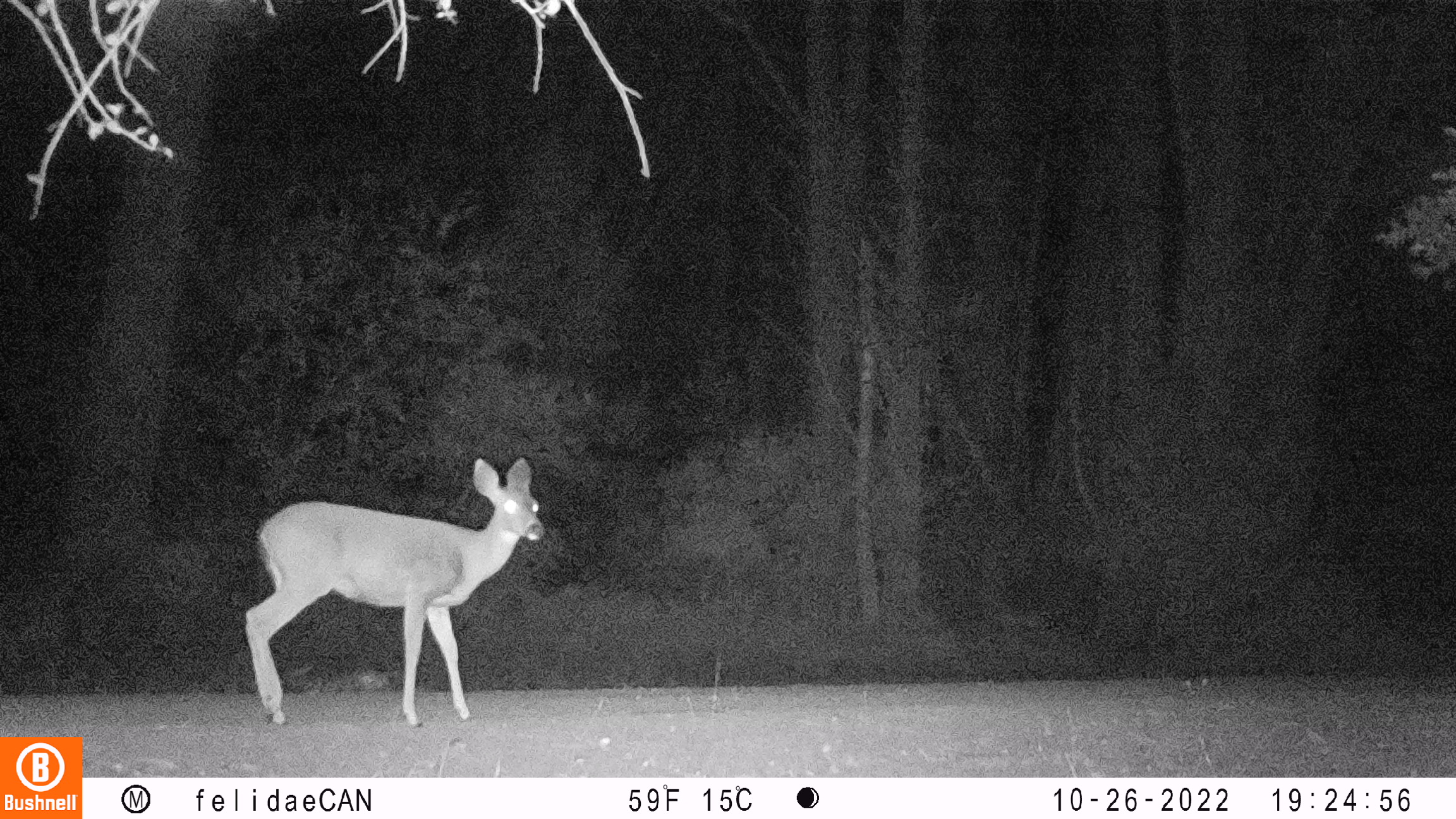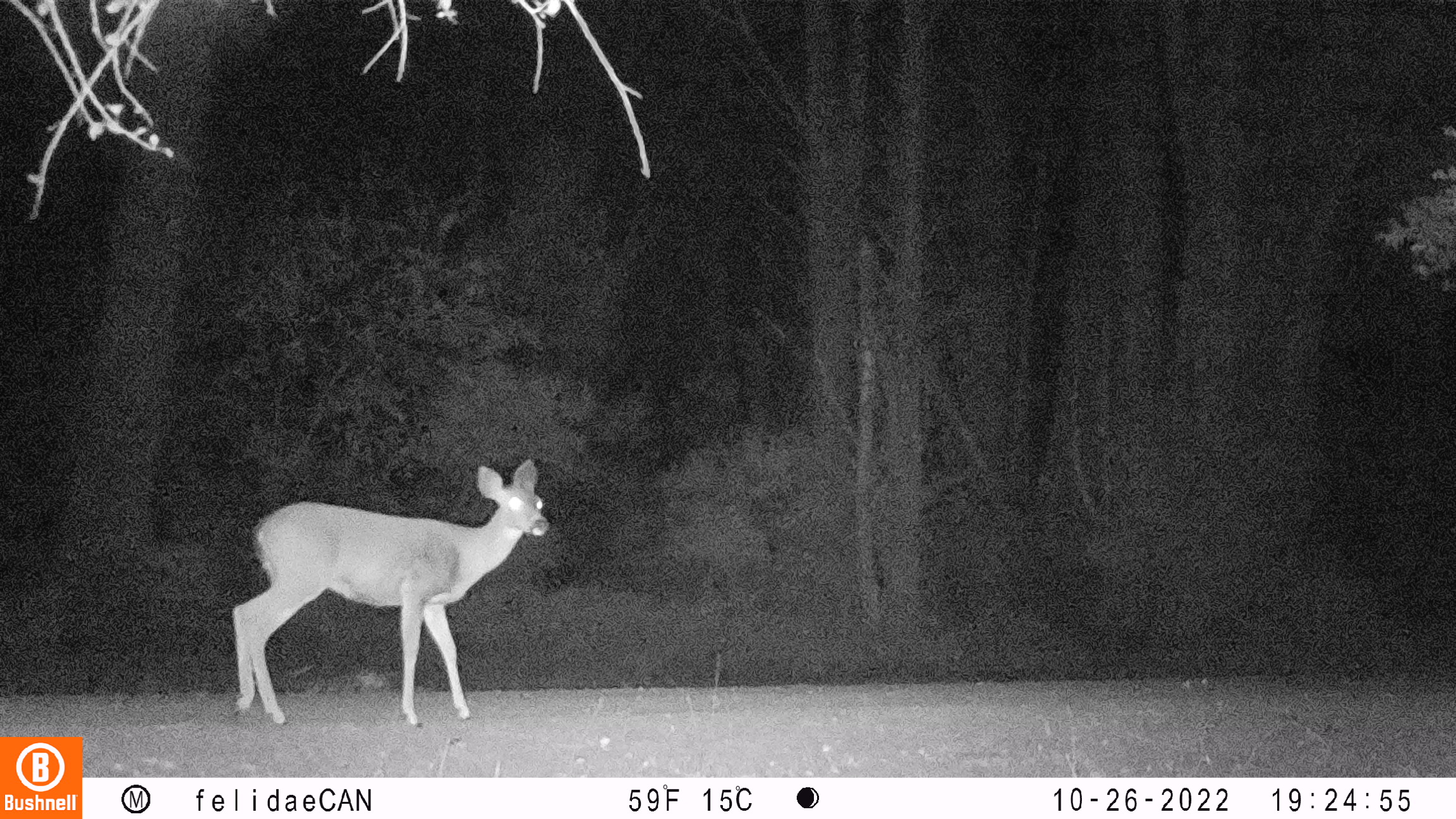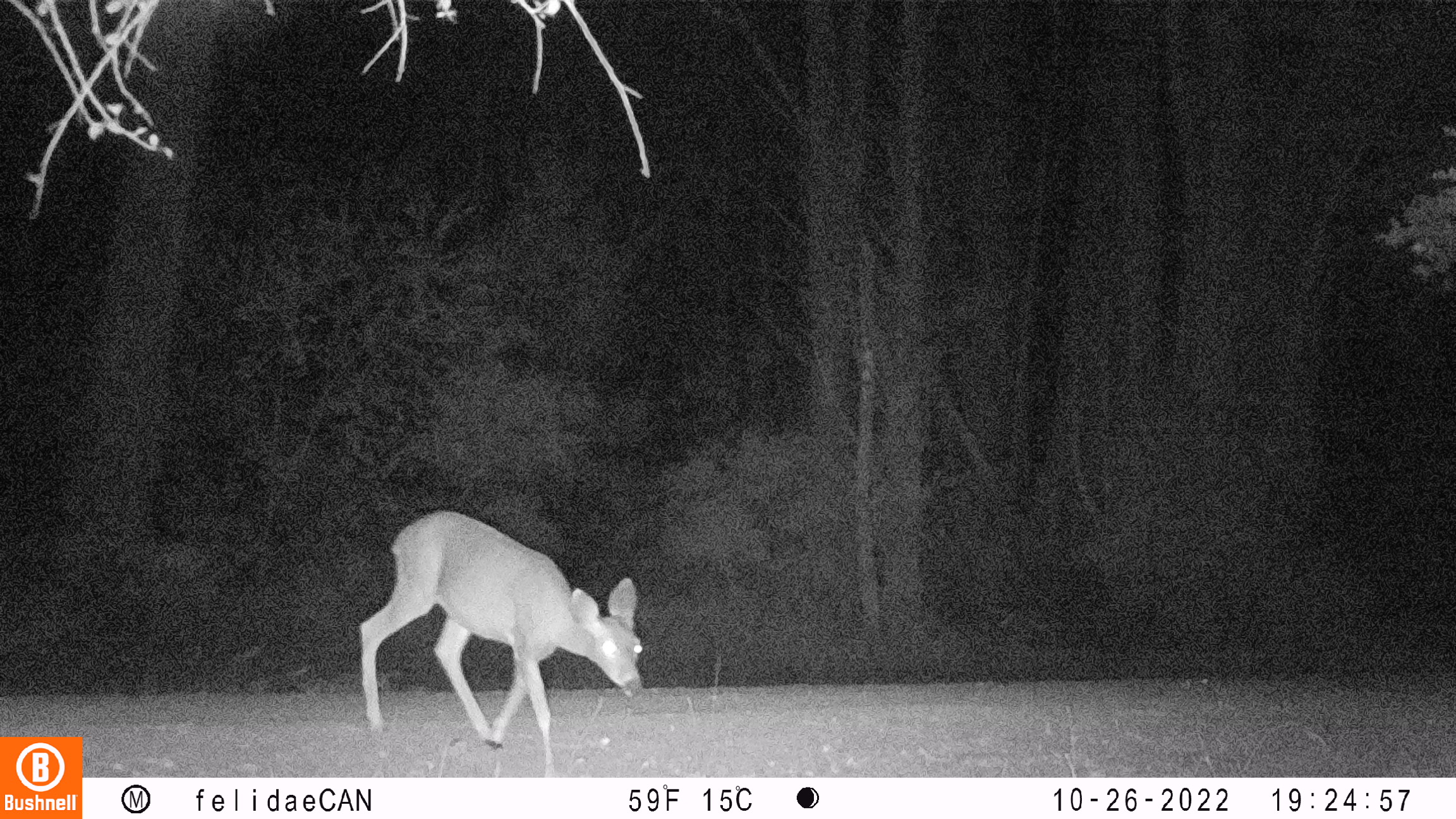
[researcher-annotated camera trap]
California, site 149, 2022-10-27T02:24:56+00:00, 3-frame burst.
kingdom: Animalia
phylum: Chordata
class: Mammalia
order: Artiodactyla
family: Cervidae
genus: Odocoileus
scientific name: Odocoileus hemionus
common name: mule deer